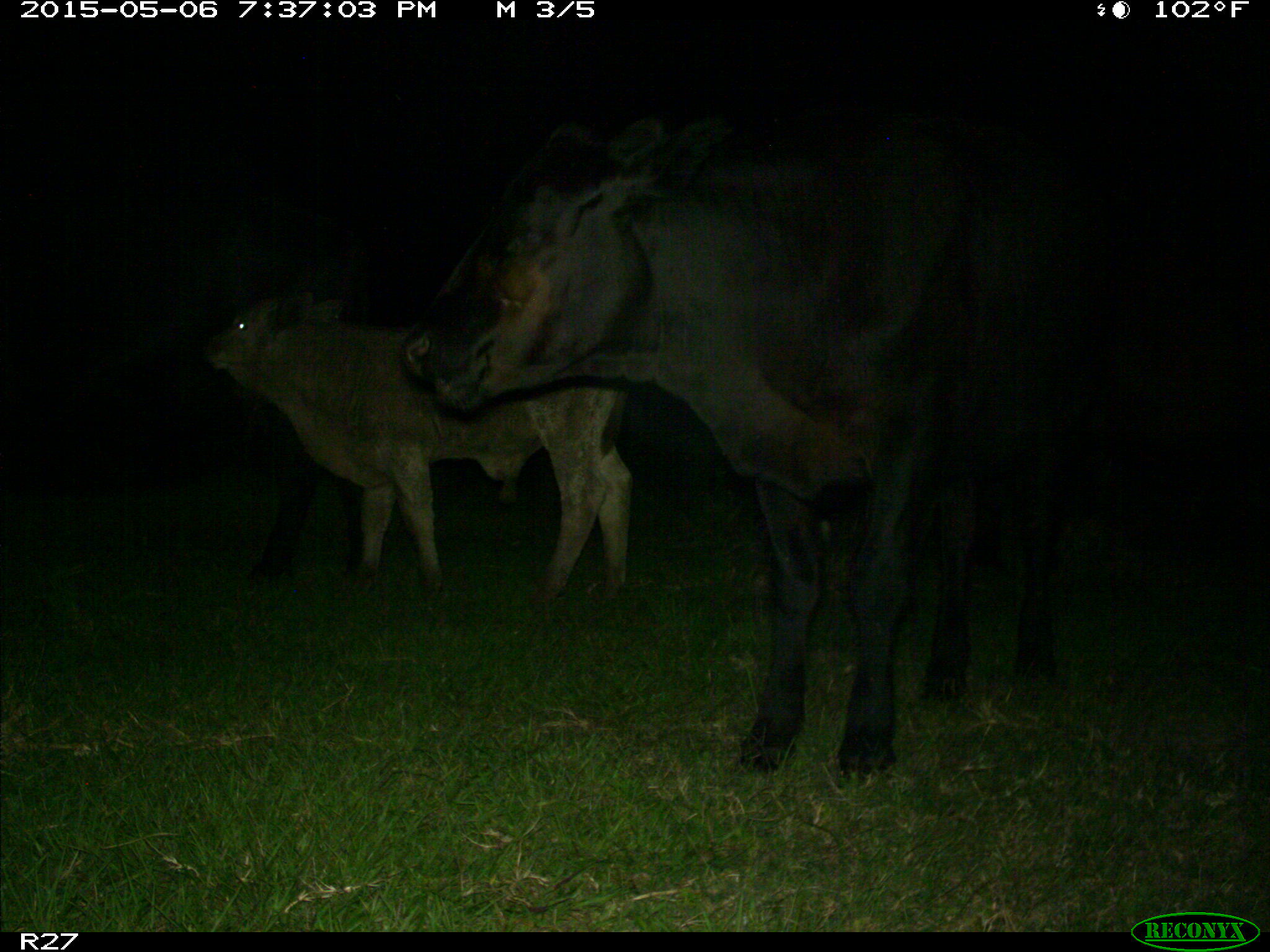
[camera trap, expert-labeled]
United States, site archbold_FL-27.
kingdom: Animalia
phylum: Chordata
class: Mammalia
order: Artiodactyla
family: Bovidae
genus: Bos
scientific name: Bos taurus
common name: domestic cow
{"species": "Bos taurus (domestic cow)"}